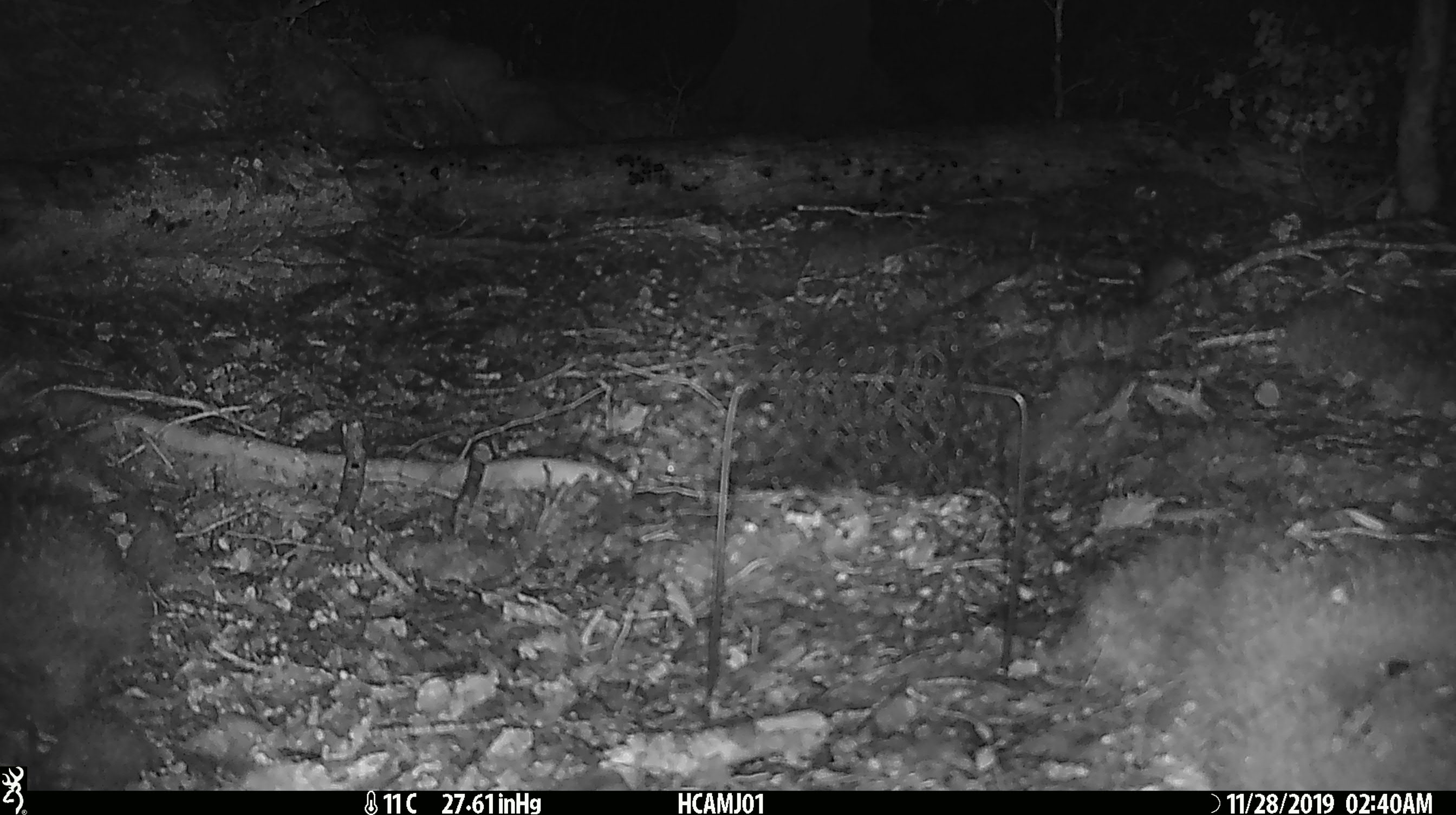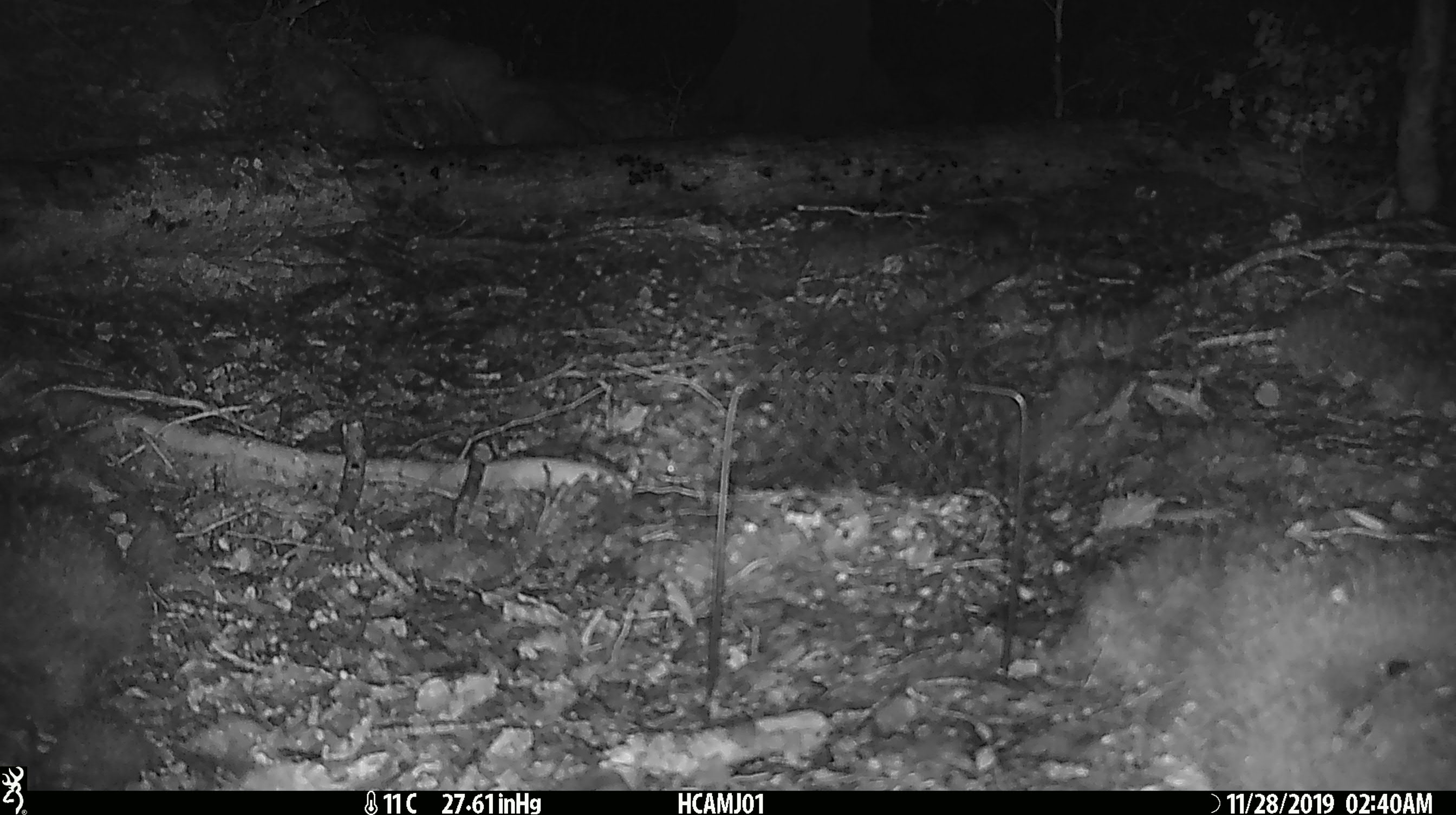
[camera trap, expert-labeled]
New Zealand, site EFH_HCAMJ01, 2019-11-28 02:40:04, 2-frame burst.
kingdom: Animalia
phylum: Chordata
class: Mammalia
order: Rodentia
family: Muridae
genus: Mus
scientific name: Mus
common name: mouse